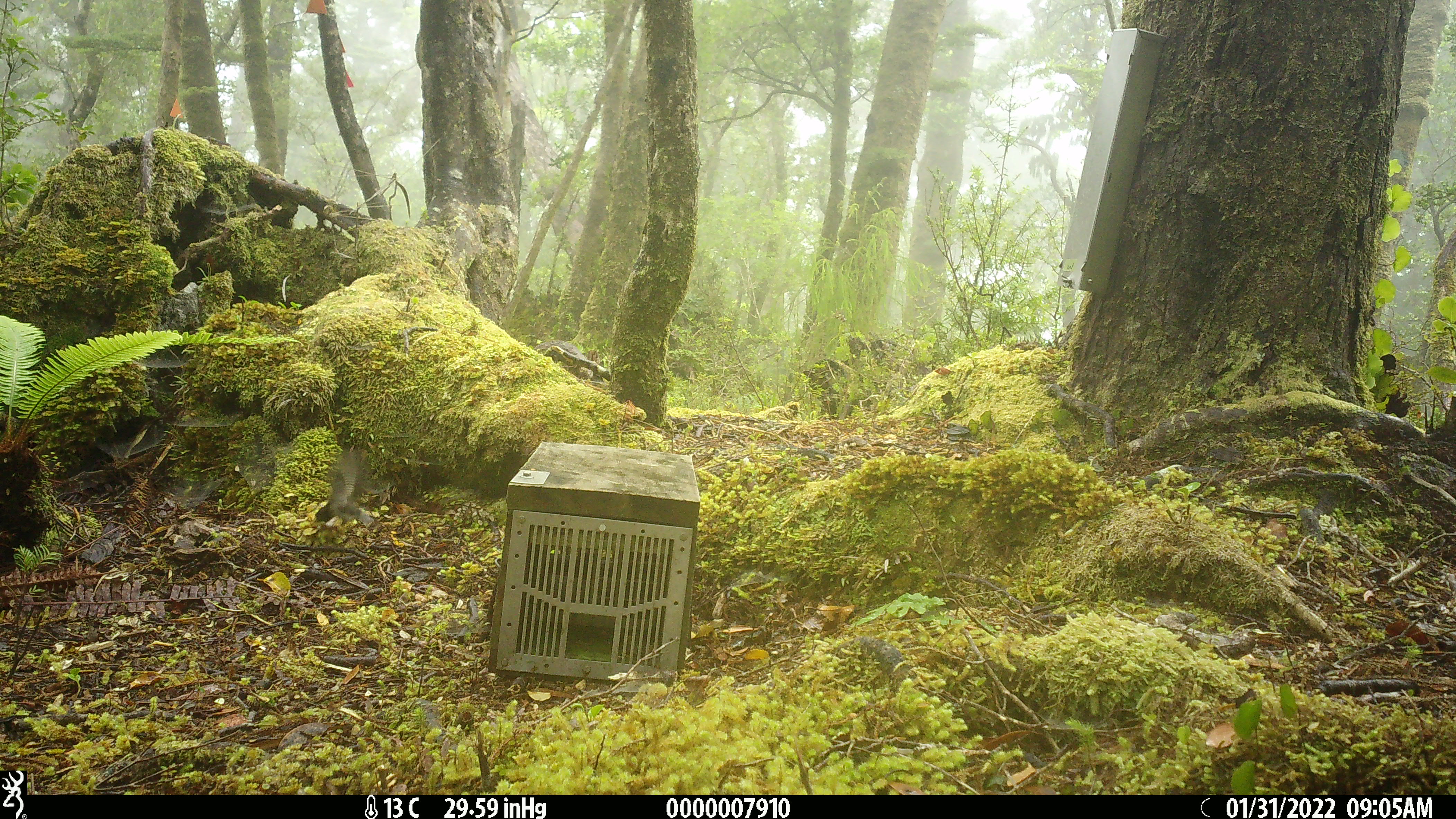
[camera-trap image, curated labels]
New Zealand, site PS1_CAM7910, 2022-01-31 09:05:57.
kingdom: Animalia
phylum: Chordata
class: Aves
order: Passeriformes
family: Petroicidae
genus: Petroica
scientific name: Petroica macrocephala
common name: tomtit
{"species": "tomtit (Petroica macrocephala)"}